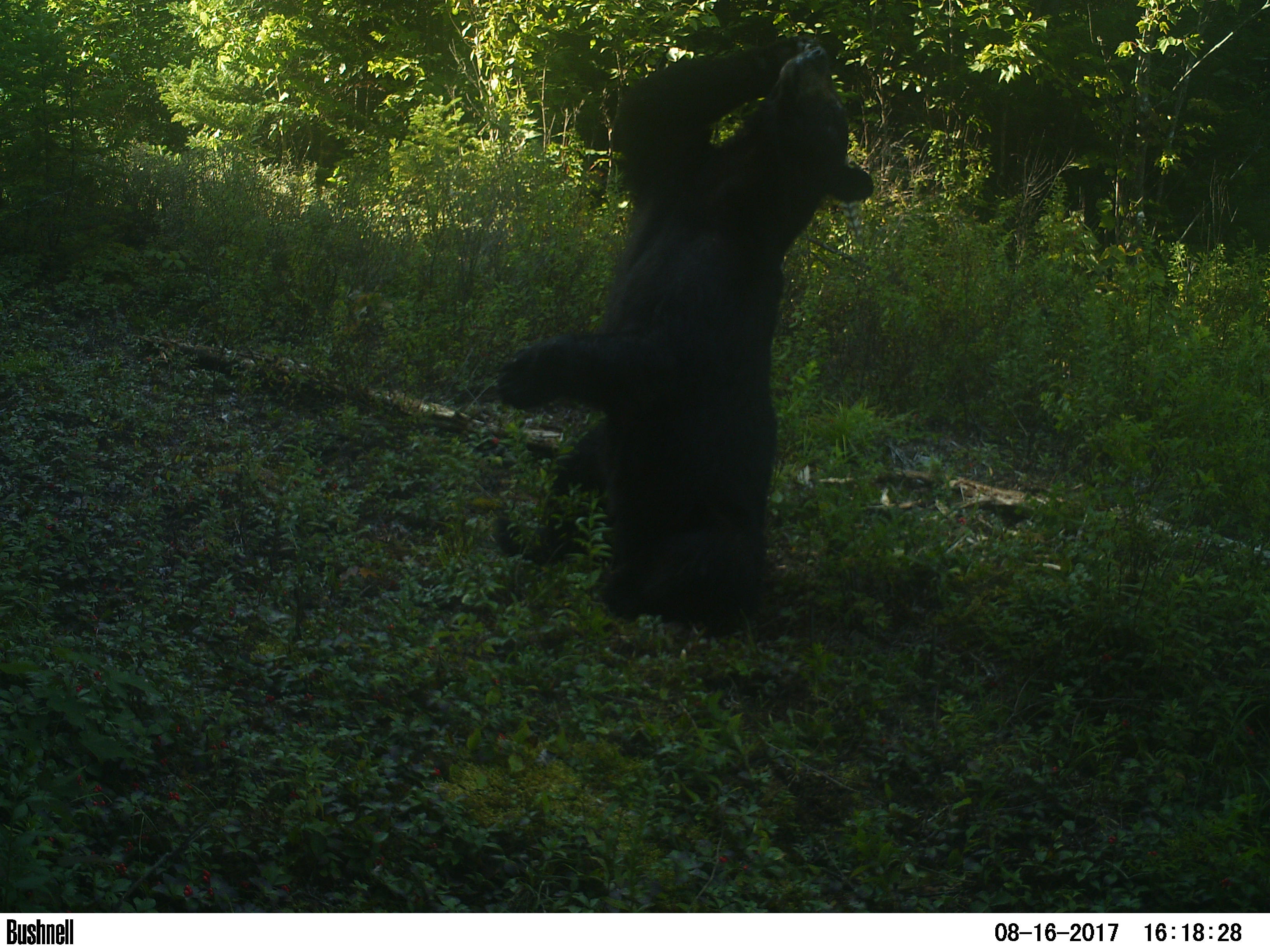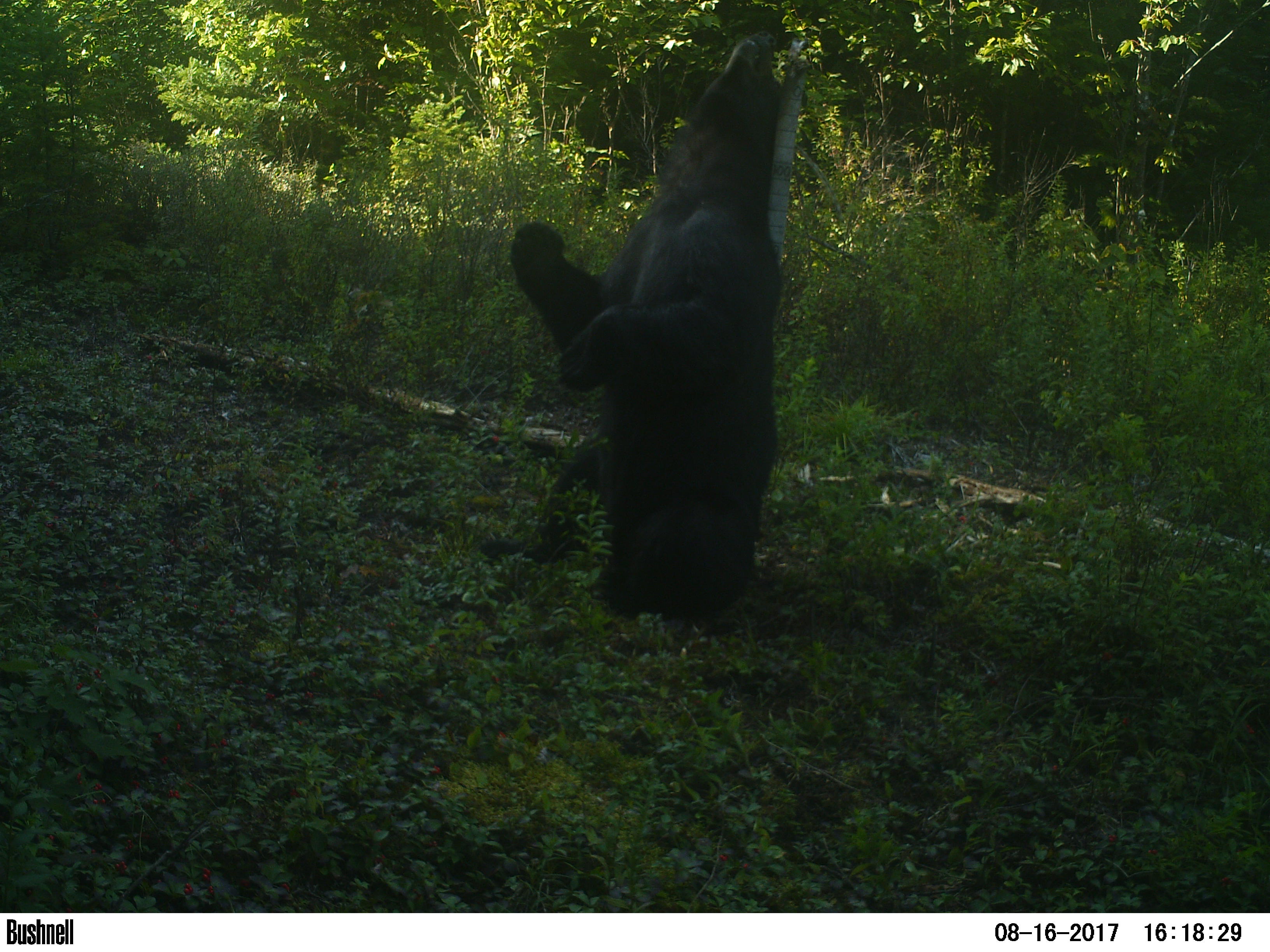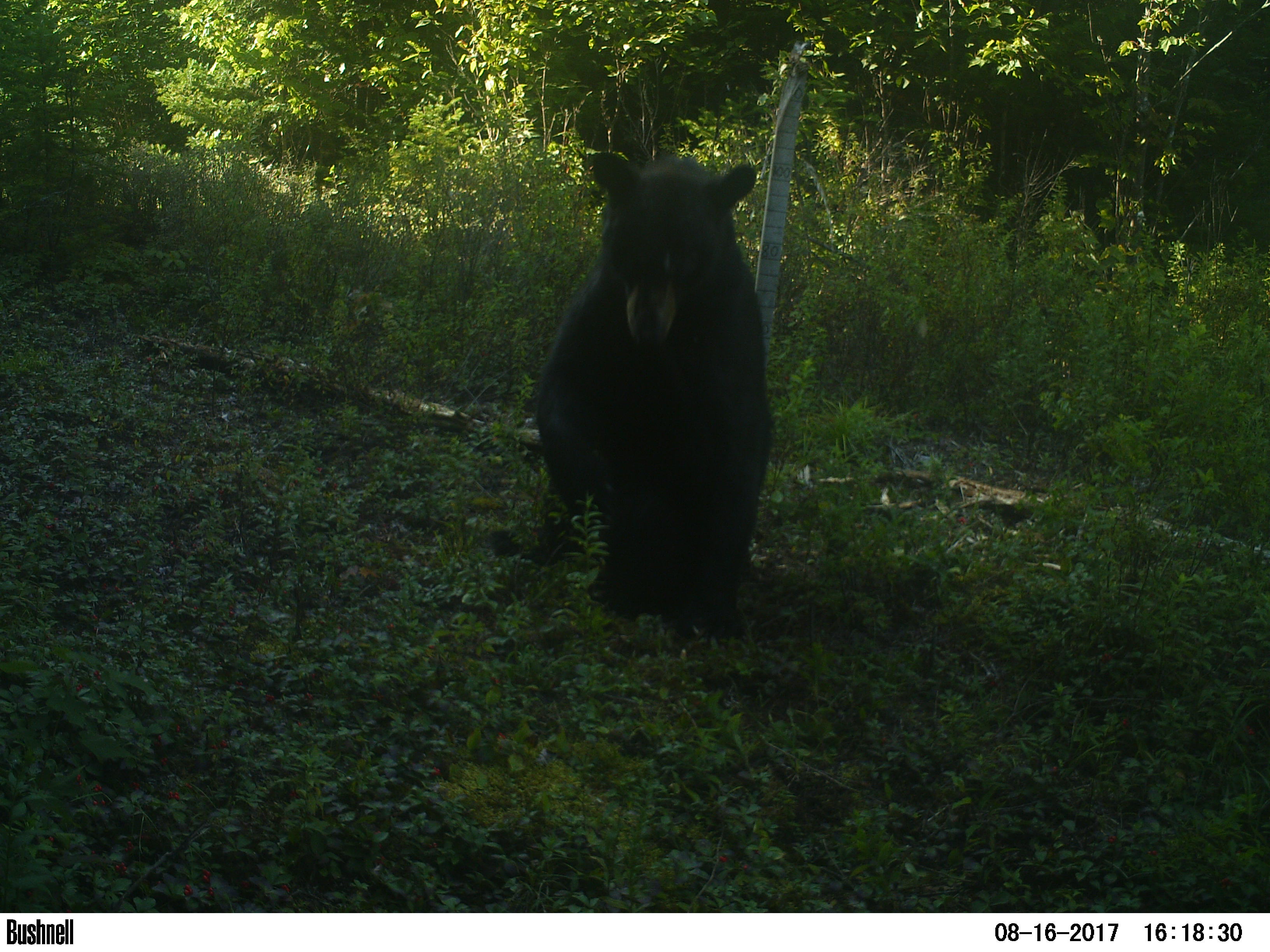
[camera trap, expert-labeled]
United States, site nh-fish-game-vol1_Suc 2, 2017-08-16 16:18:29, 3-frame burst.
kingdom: Animalia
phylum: Chordata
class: Mammalia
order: Carnivora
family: Ursidae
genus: Ursus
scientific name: Ursus americanus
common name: black bear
Black bear (Ursus americanus).